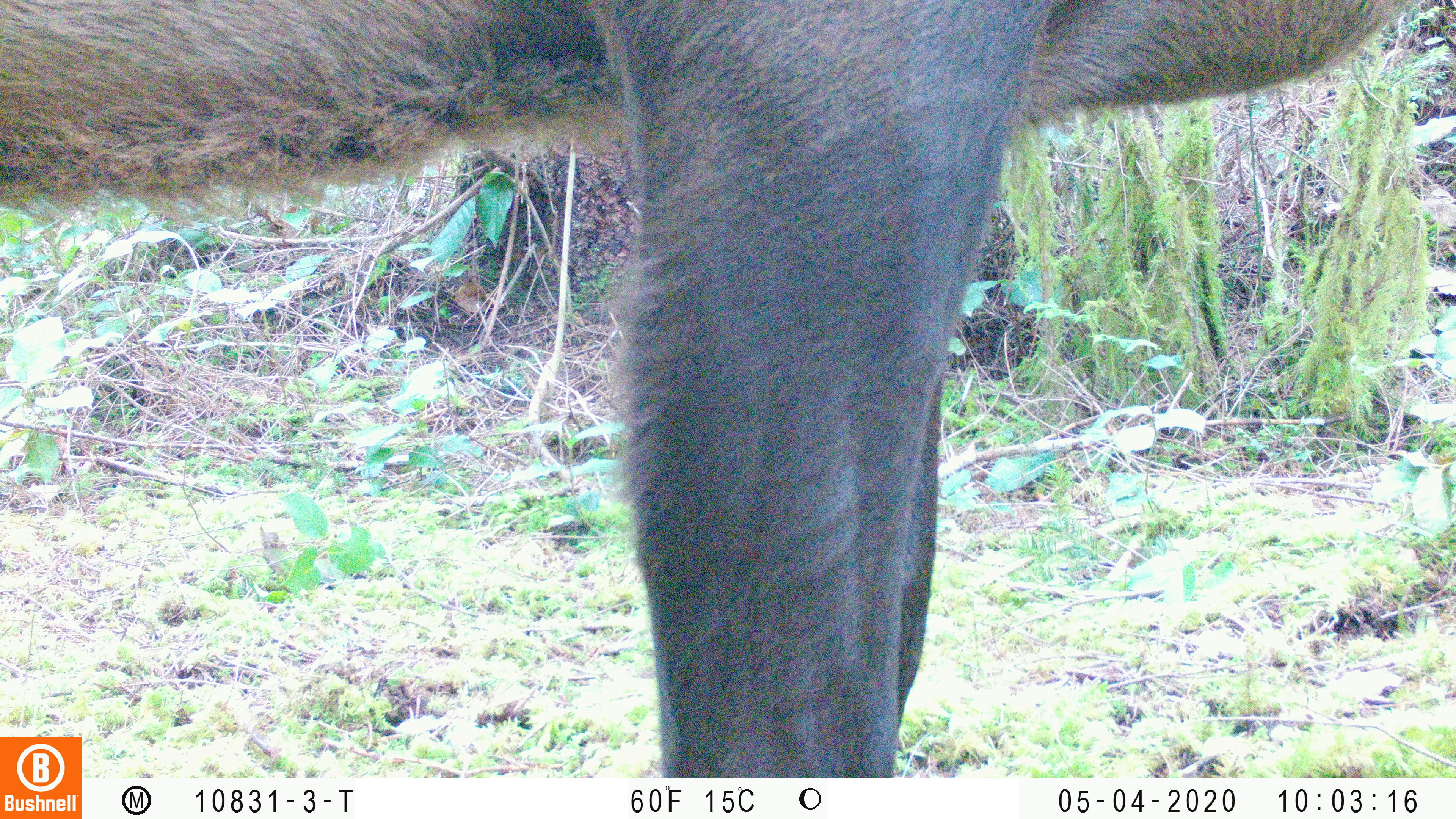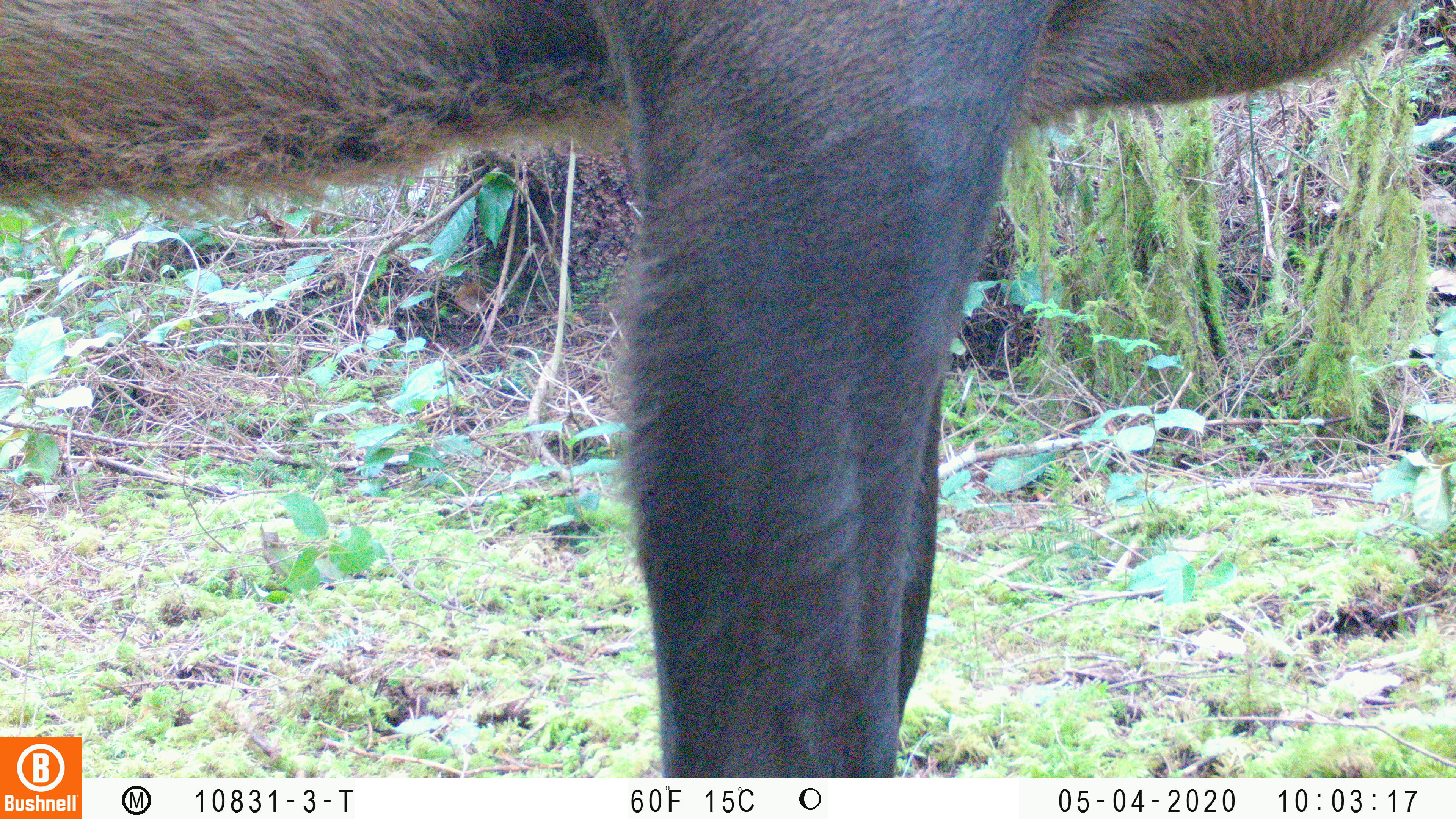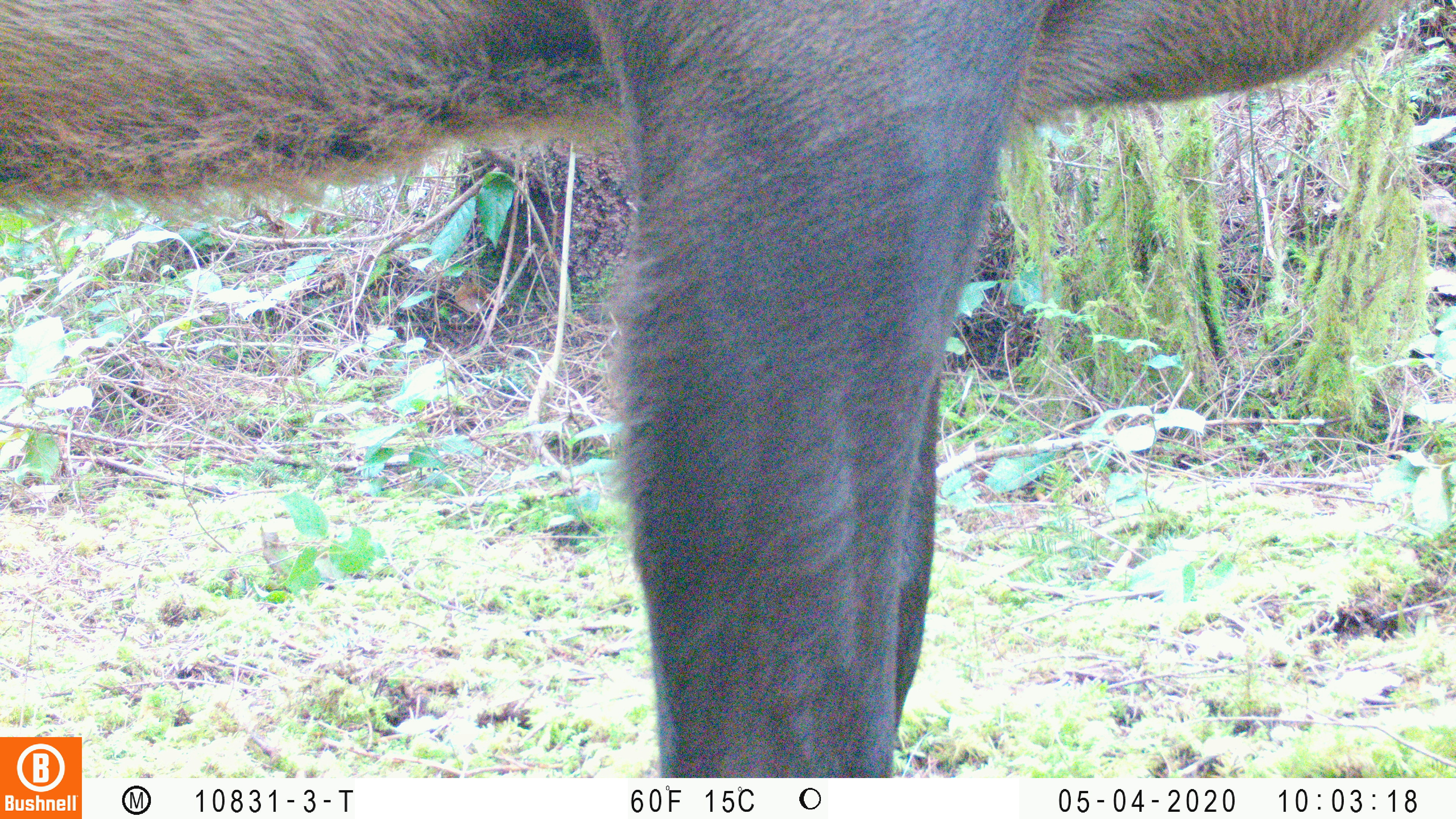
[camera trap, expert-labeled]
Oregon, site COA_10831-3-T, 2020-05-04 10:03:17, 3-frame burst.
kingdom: Animalia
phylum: Chordata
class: Mammalia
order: Artiodactyla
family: Cervidae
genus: Cervus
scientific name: Cervus canadensis roosevelti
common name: roosevelt elk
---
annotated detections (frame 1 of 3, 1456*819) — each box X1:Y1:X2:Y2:
roosevelt elk: 2:1:1405:730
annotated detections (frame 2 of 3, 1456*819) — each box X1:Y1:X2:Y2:
roosevelt elk: 0:1:1420:730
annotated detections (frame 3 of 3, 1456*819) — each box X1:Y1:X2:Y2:
roosevelt elk: 0:2:1420:730